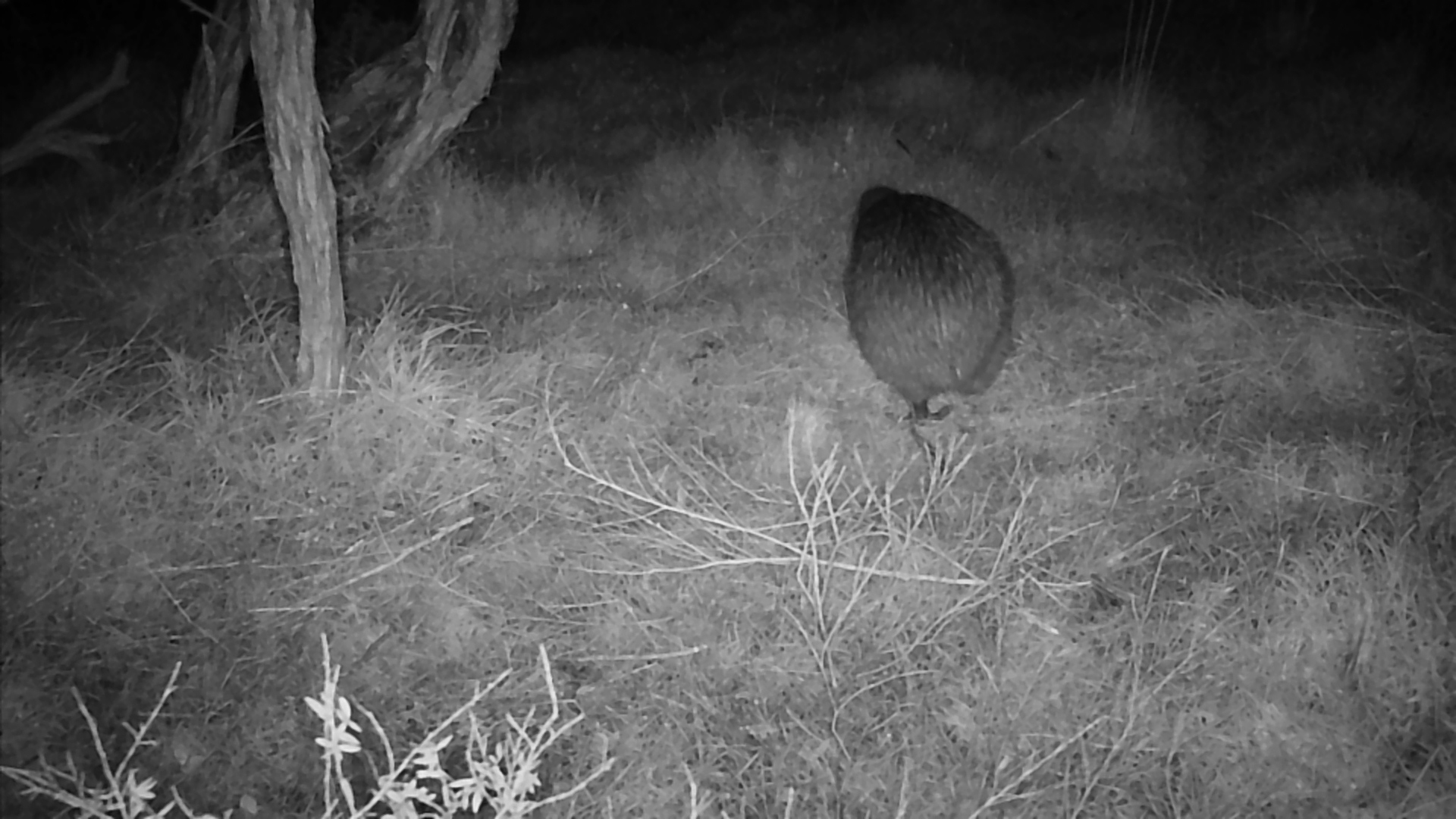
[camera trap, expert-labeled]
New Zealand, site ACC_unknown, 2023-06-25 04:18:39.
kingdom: Animalia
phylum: Chordata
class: Aves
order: Apterygiformes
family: Apterygidae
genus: Apteryx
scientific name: Apteryx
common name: kiwi